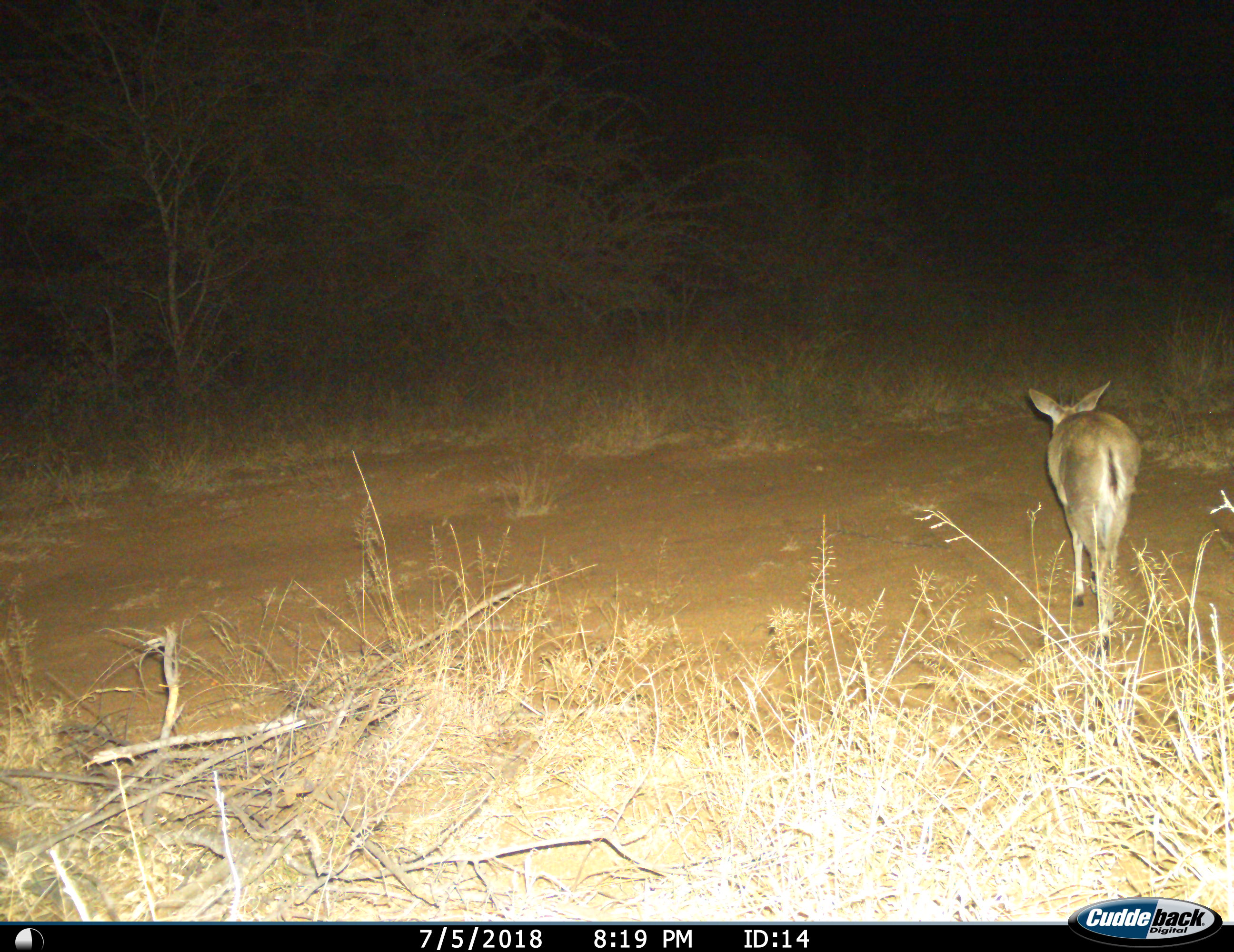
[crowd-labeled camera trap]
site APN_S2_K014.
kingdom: Animalia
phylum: Chordata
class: Mammalia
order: Artiodactyla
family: Bovidae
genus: Sylvicapra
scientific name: Sylvicapra grimmia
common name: common duiker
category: duikercommongrey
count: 1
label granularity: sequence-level